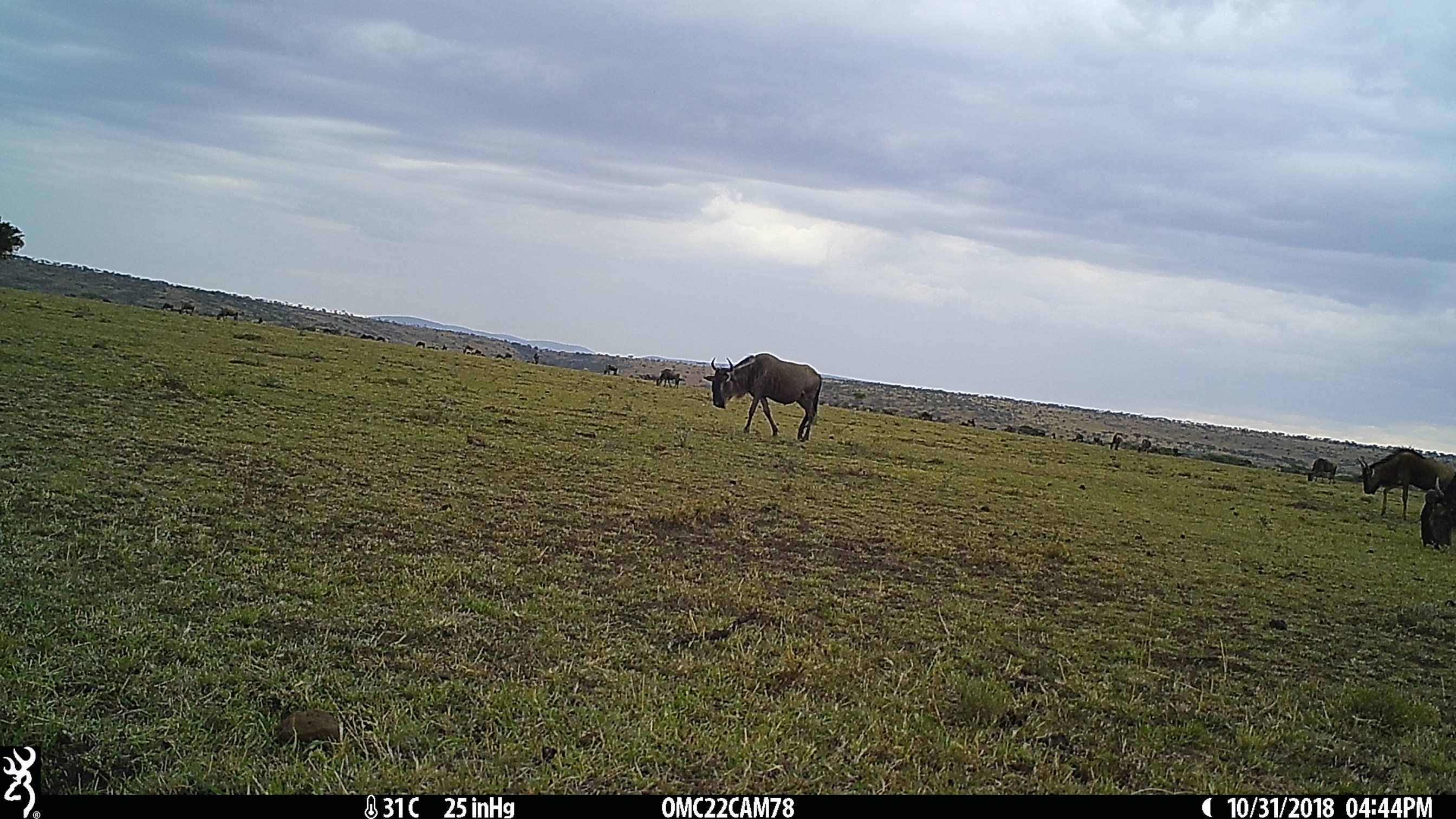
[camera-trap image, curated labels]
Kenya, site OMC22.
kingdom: Animalia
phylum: Chordata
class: Mammalia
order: Artiodactyla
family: Bovidae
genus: Connochaetes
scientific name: Connochaetes taurinus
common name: blue wildebeest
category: wildebeest